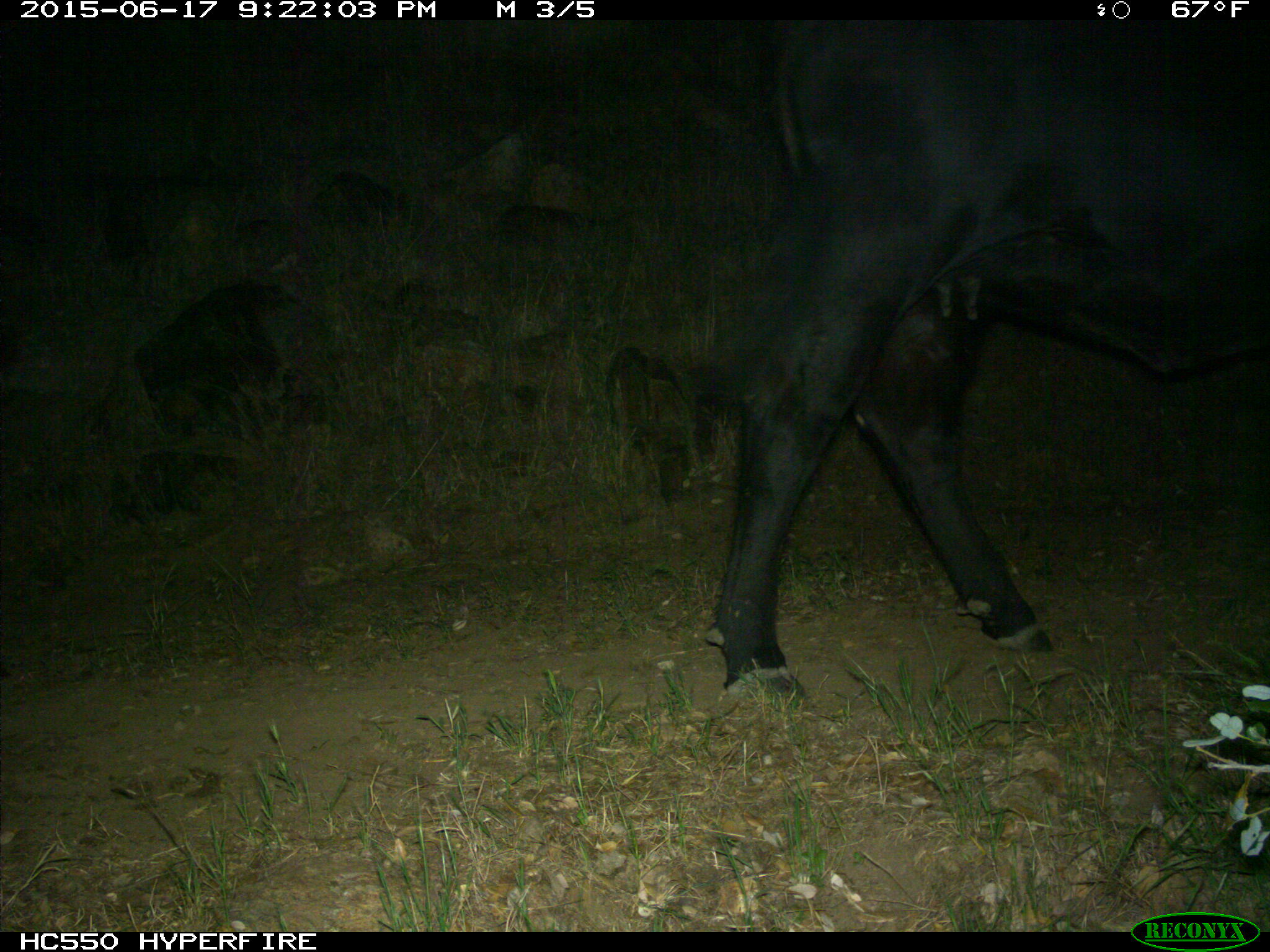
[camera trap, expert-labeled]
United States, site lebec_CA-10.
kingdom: Animalia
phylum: Chordata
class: Mammalia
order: Artiodactyla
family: Bovidae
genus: Bos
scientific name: Bos taurus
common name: domestic cow